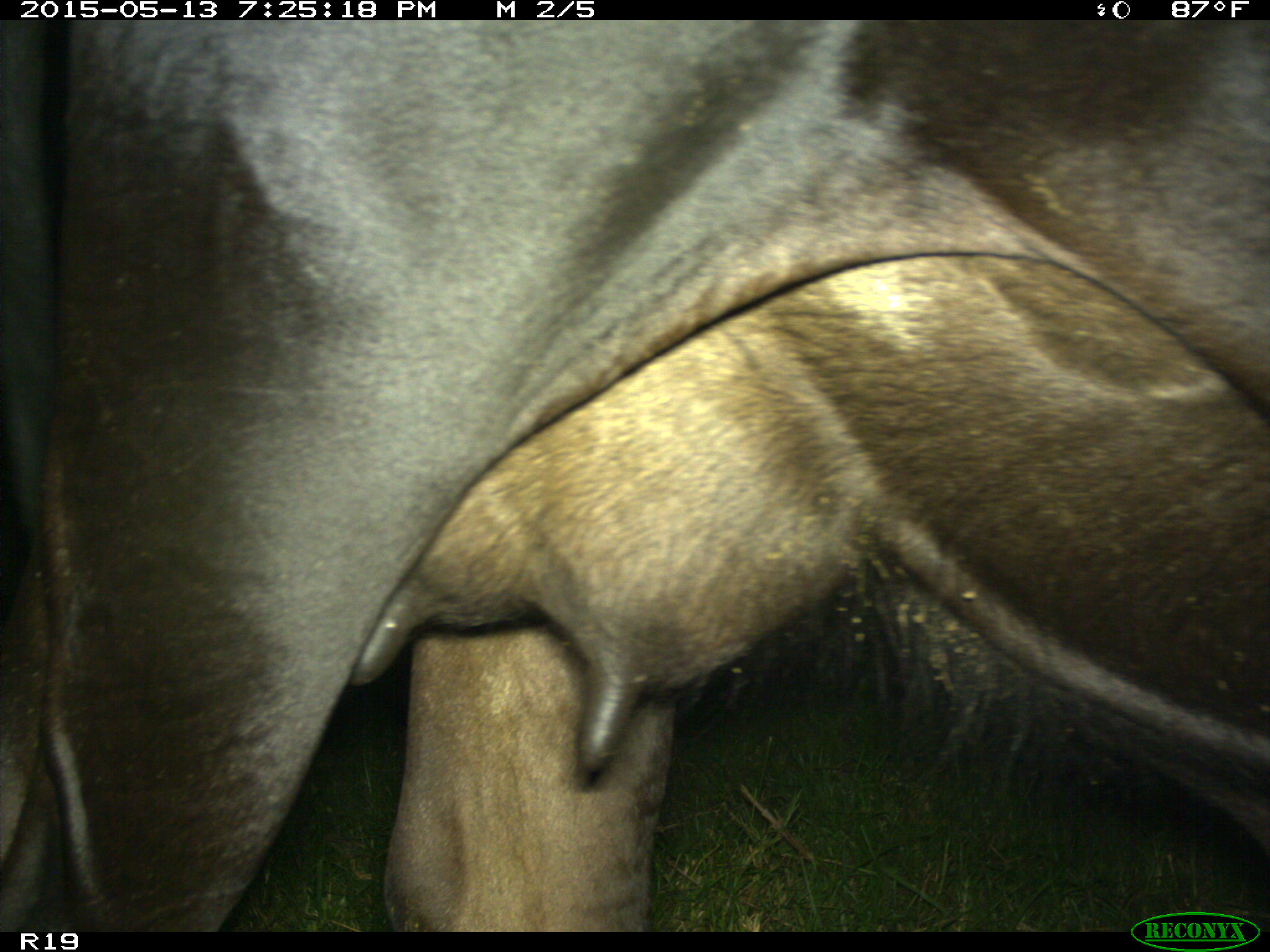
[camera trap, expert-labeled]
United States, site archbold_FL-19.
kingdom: Animalia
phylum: Chordata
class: Mammalia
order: Artiodactyla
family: Bovidae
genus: Bos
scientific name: Bos taurus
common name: domestic cow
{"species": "Bos taurus (domestic cow)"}